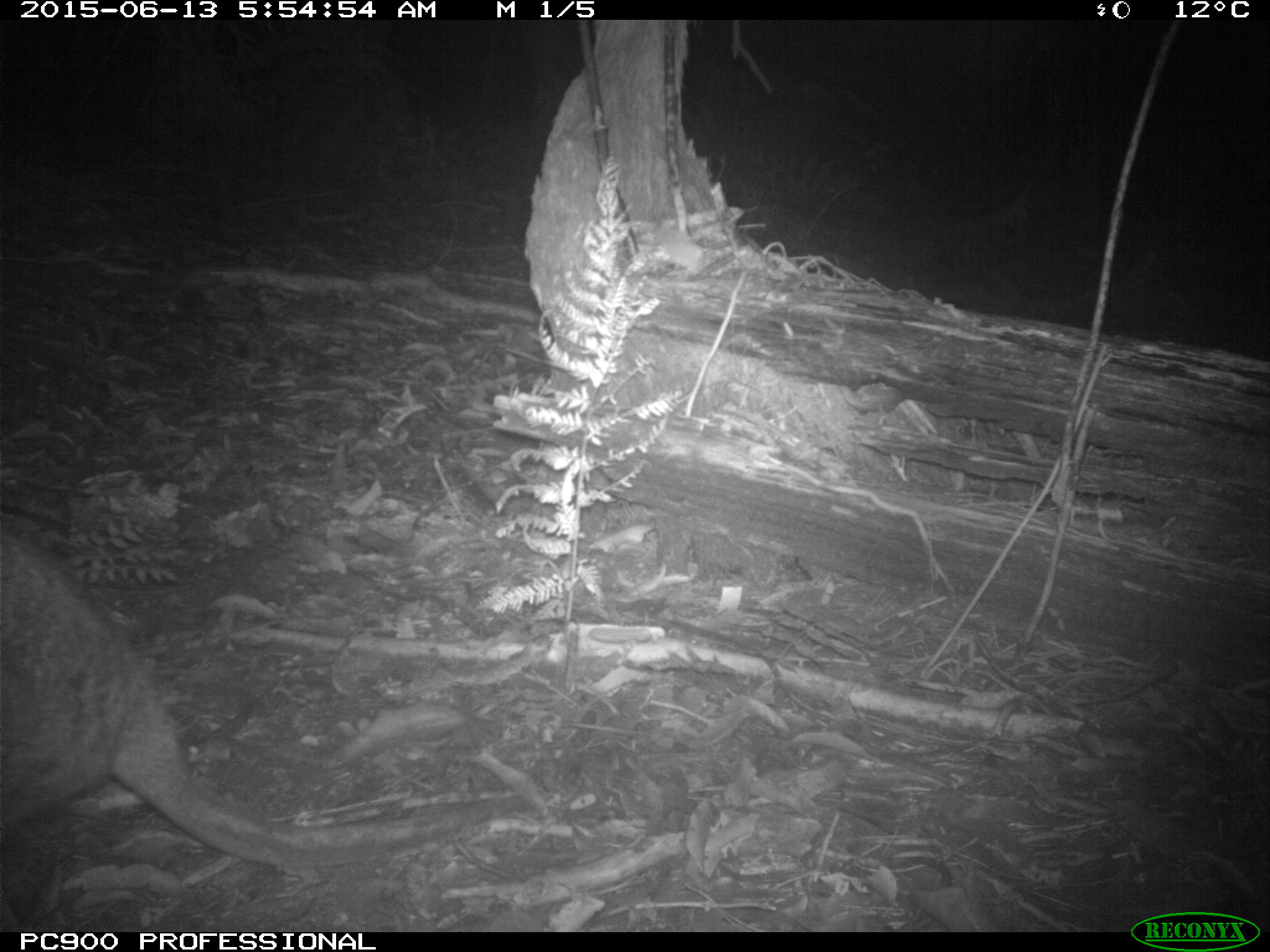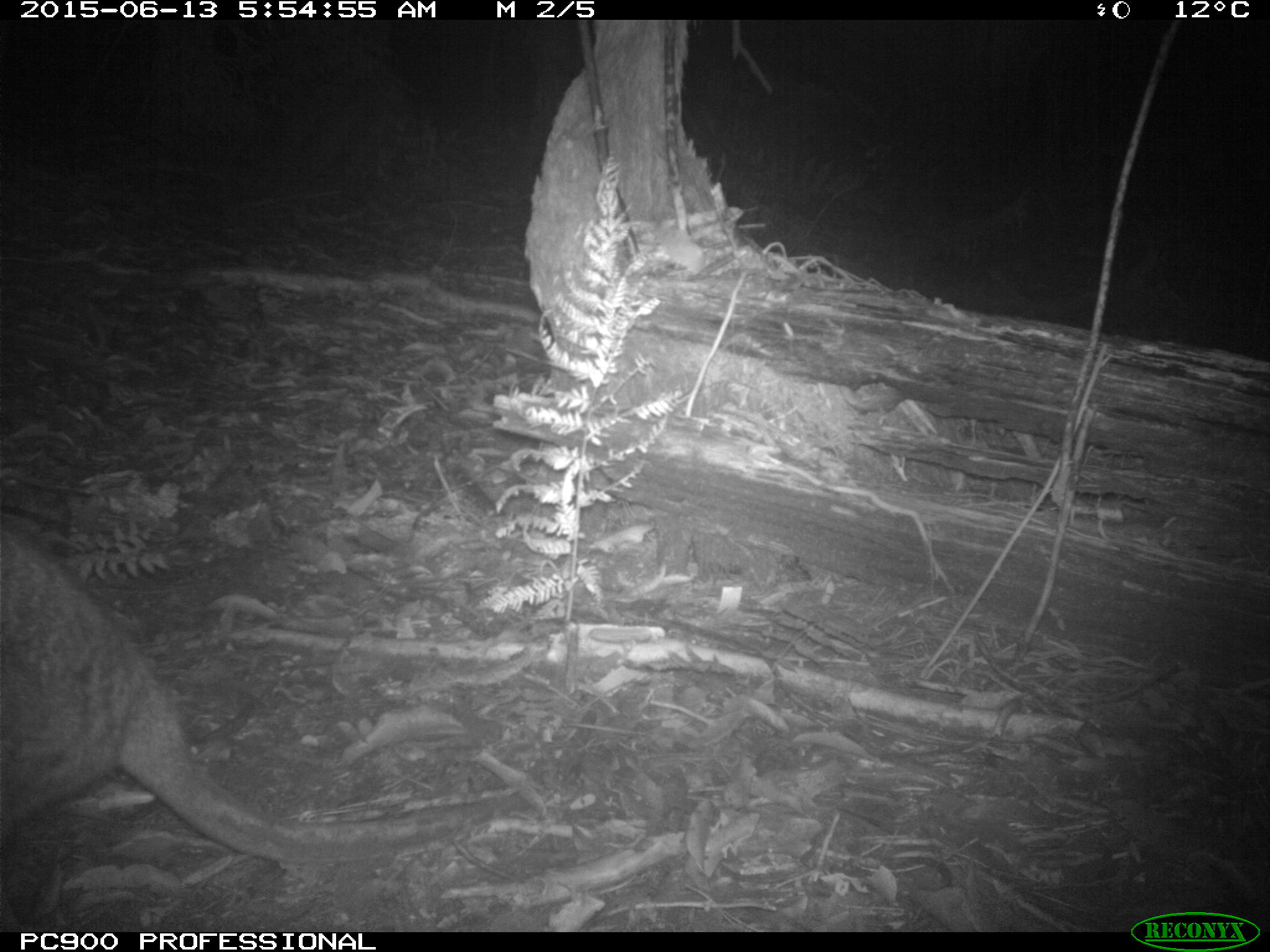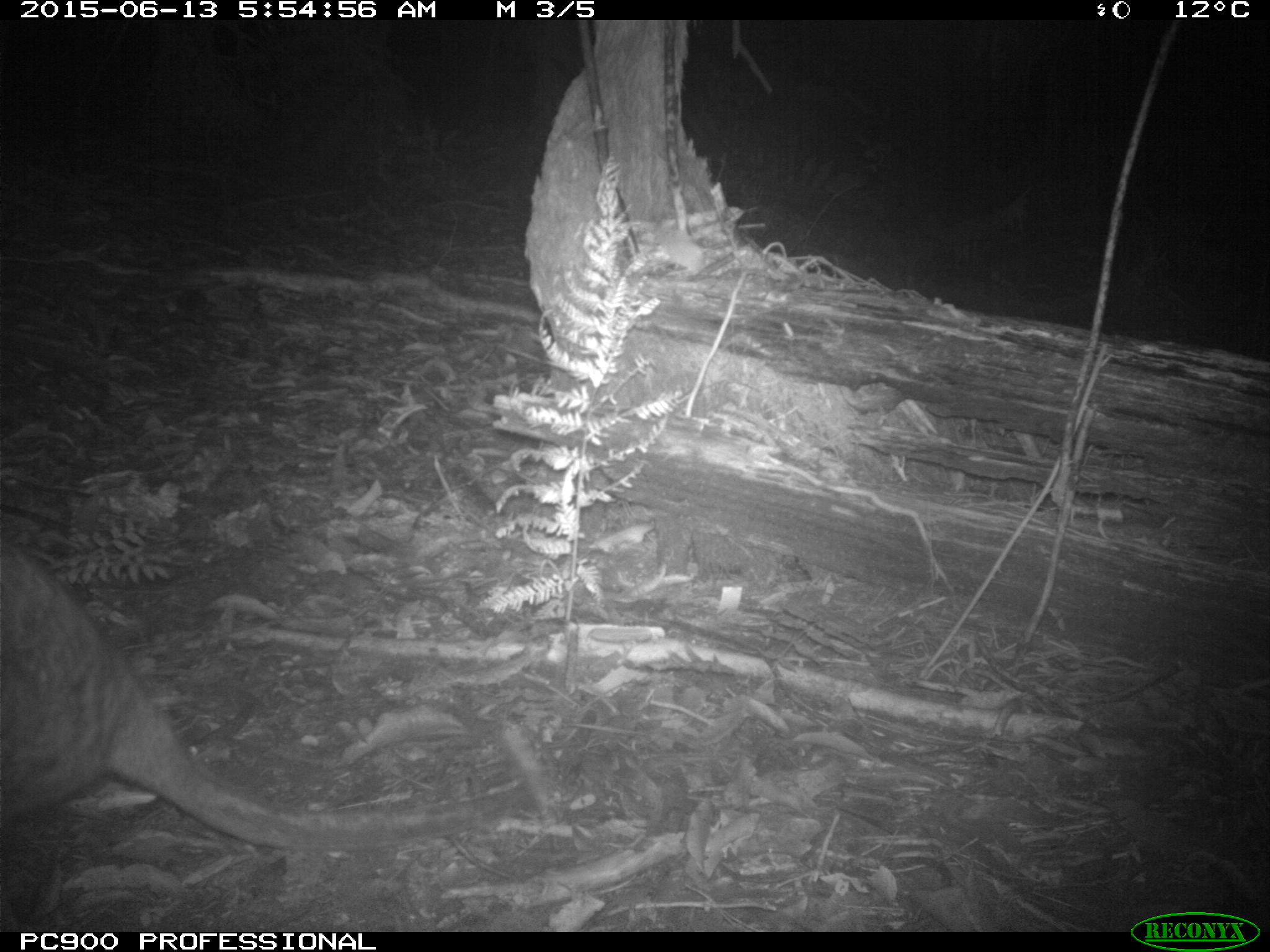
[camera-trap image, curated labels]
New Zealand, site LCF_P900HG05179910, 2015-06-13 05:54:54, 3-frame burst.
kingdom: Animalia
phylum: Chordata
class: Mammalia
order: Diprotodontia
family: Macropodidae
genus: Notamacropus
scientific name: Notamacropus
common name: wallaby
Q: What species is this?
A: Wallaby (Notamacropus).